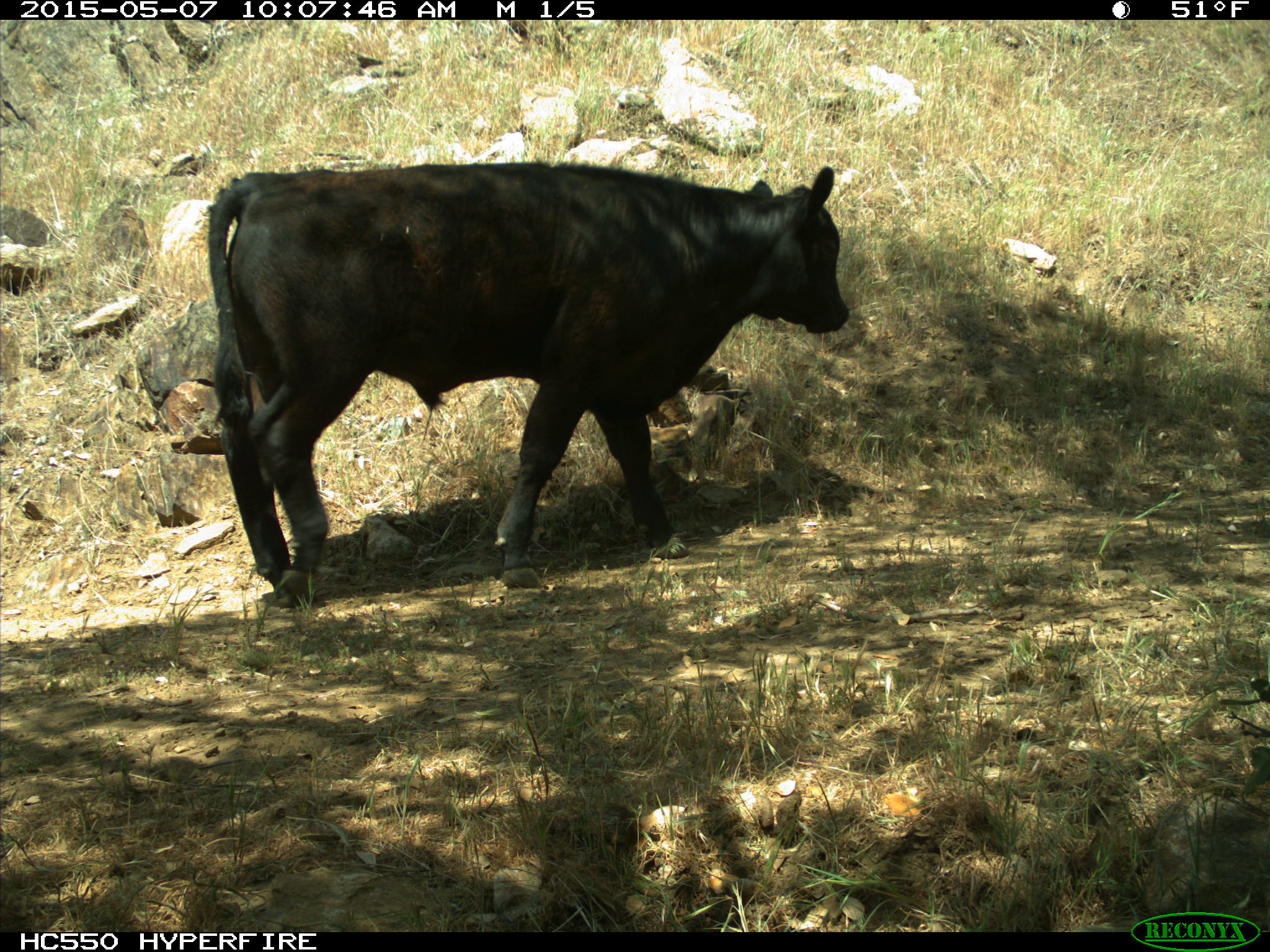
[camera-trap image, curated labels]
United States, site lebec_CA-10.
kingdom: Animalia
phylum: Chordata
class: Mammalia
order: Artiodactyla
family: Bovidae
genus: Bos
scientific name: Bos taurus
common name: domestic cow